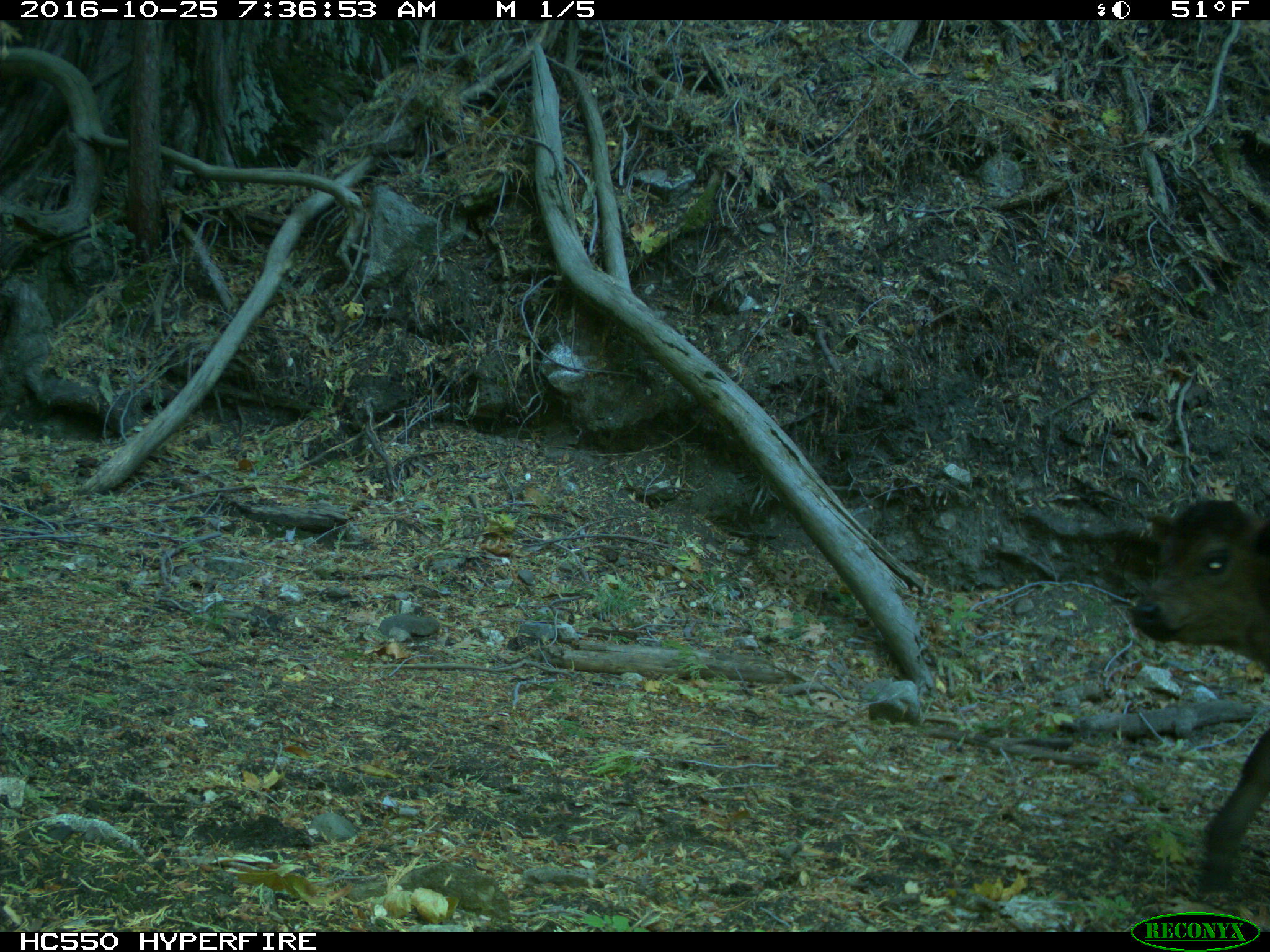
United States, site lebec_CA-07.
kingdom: Animalia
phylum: Chordata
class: Mammalia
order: Artiodactyla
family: Bovidae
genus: Bos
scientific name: Bos taurus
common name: domestic cow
Bos taurus (domestic cow).